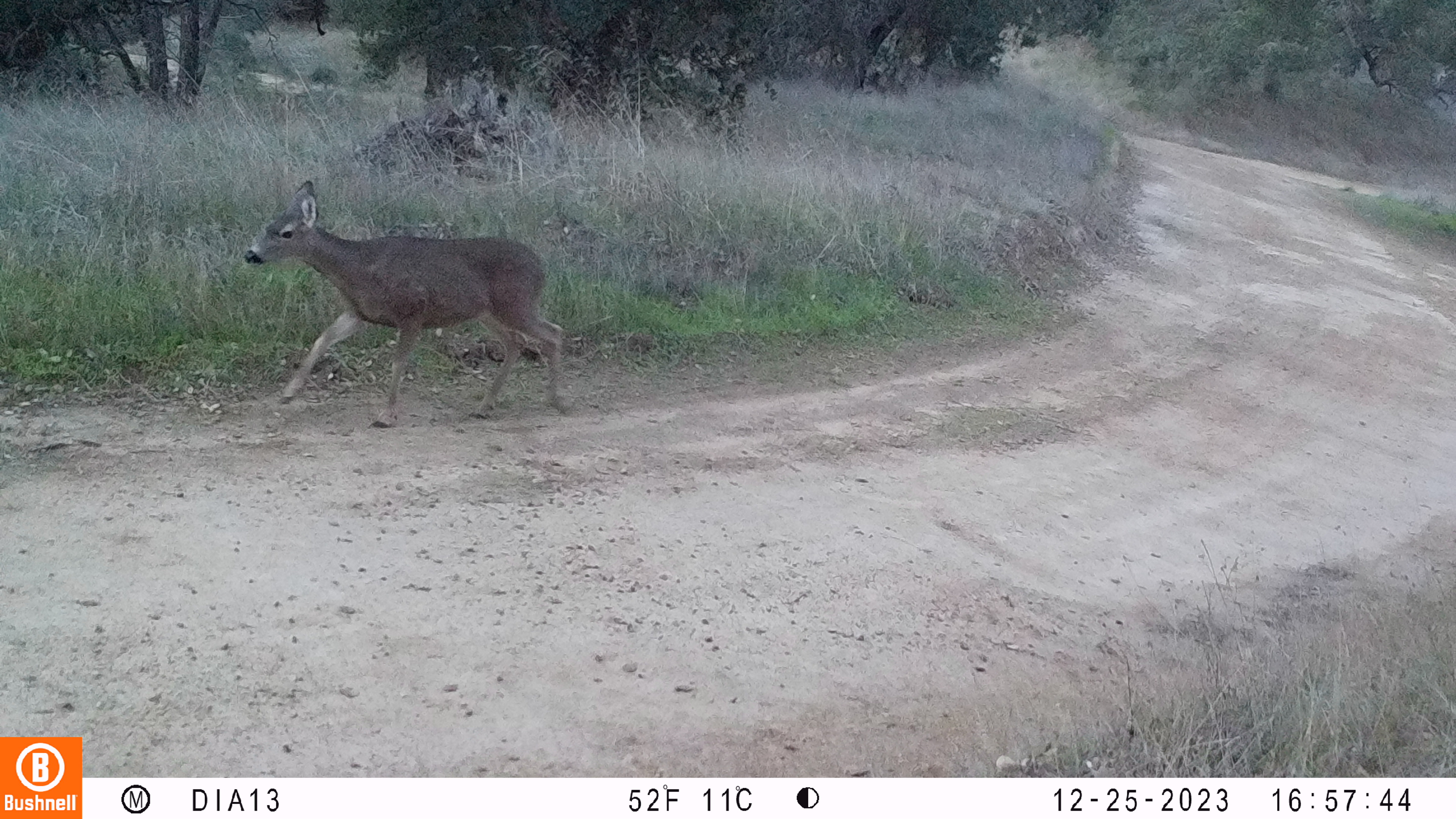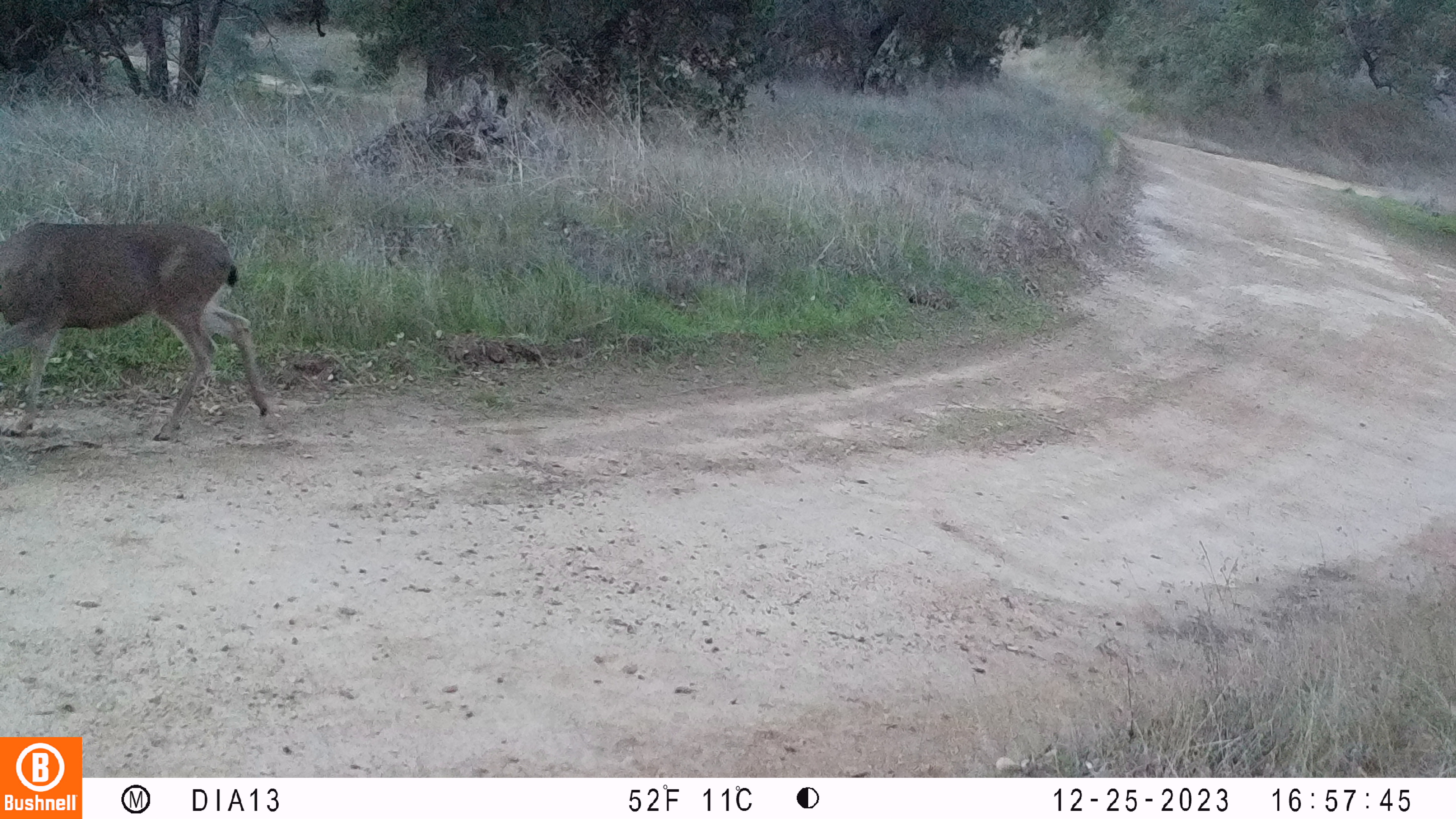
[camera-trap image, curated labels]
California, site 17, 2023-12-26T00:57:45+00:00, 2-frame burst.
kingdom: Animalia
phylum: Chordata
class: Mammalia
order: Artiodactyla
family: Cervidae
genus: Odocoileus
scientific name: Odocoileus hemionus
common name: mule deer